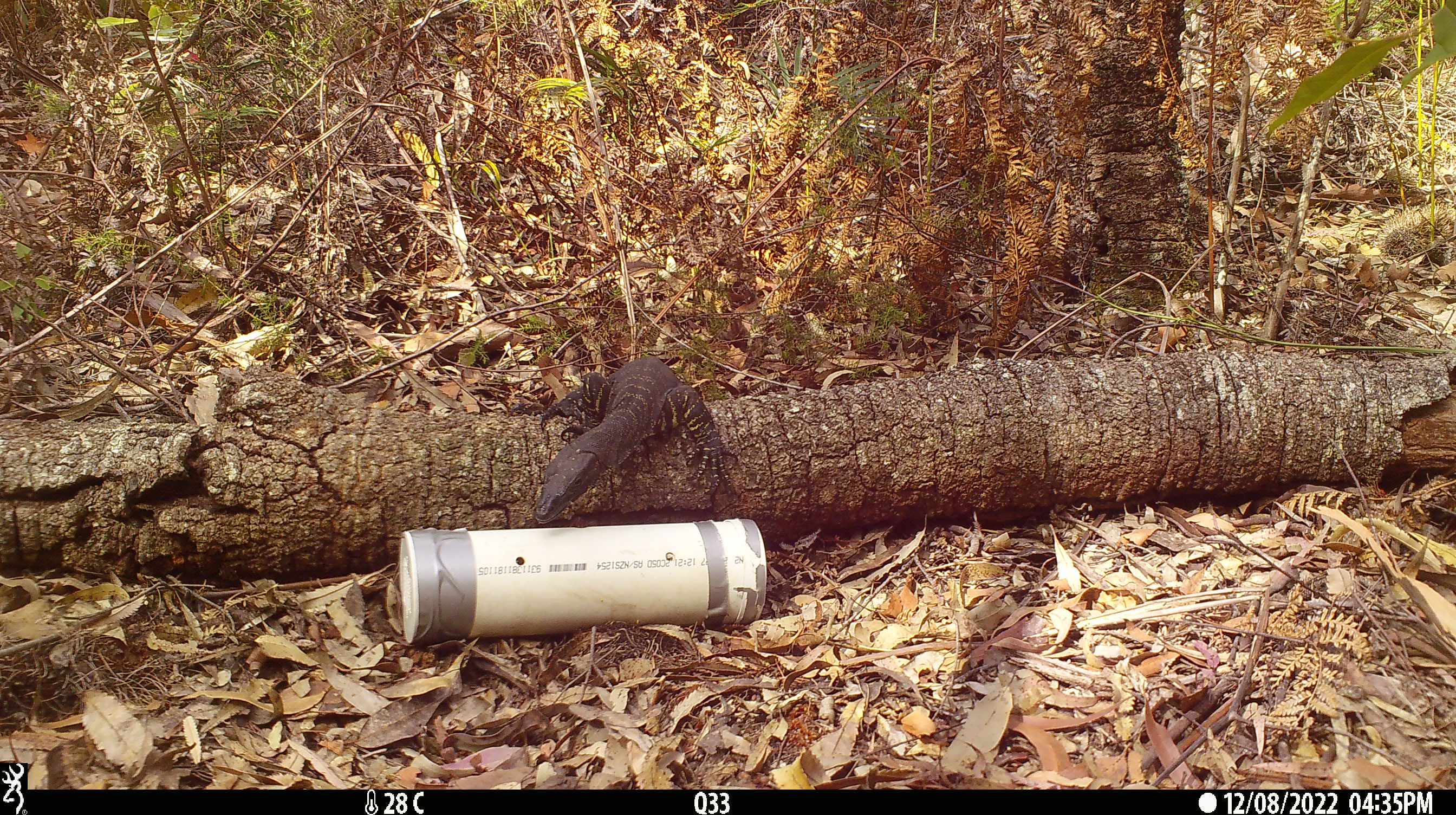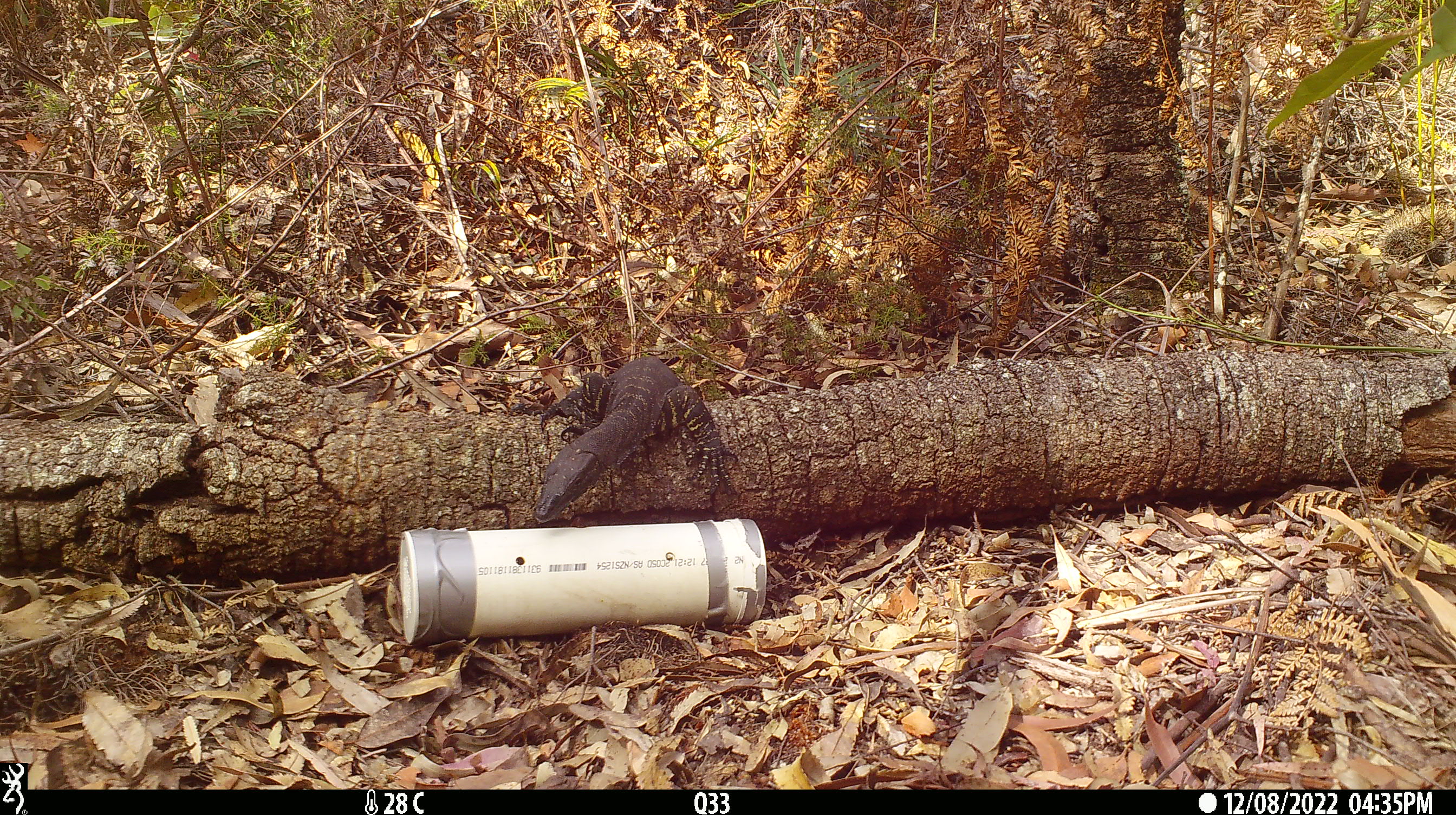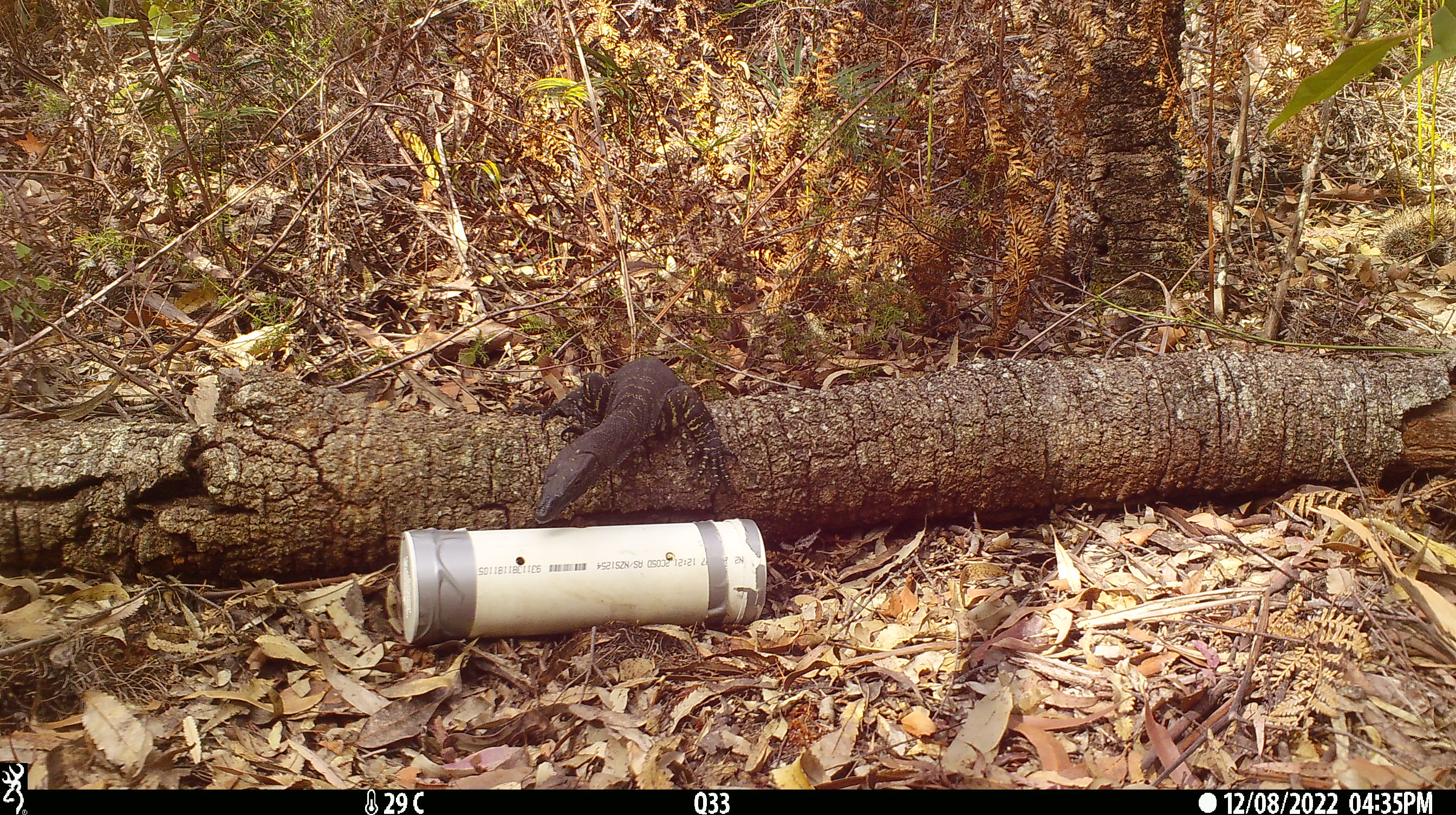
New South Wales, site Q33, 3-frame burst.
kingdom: Animalia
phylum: Chordata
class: Reptilia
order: Squamata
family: Varanidae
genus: Varanus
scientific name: Varanus varius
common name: lace monitor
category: goanna